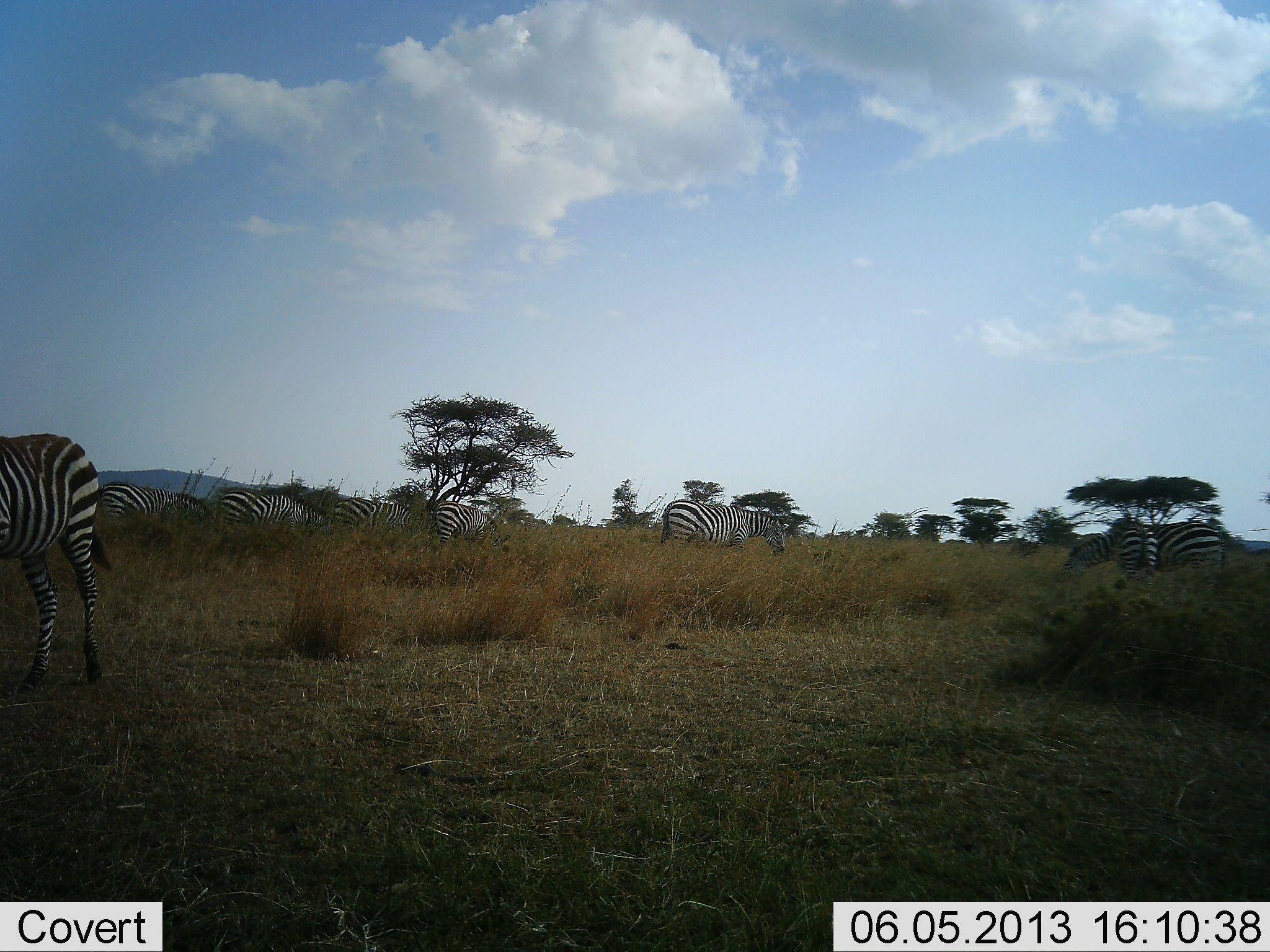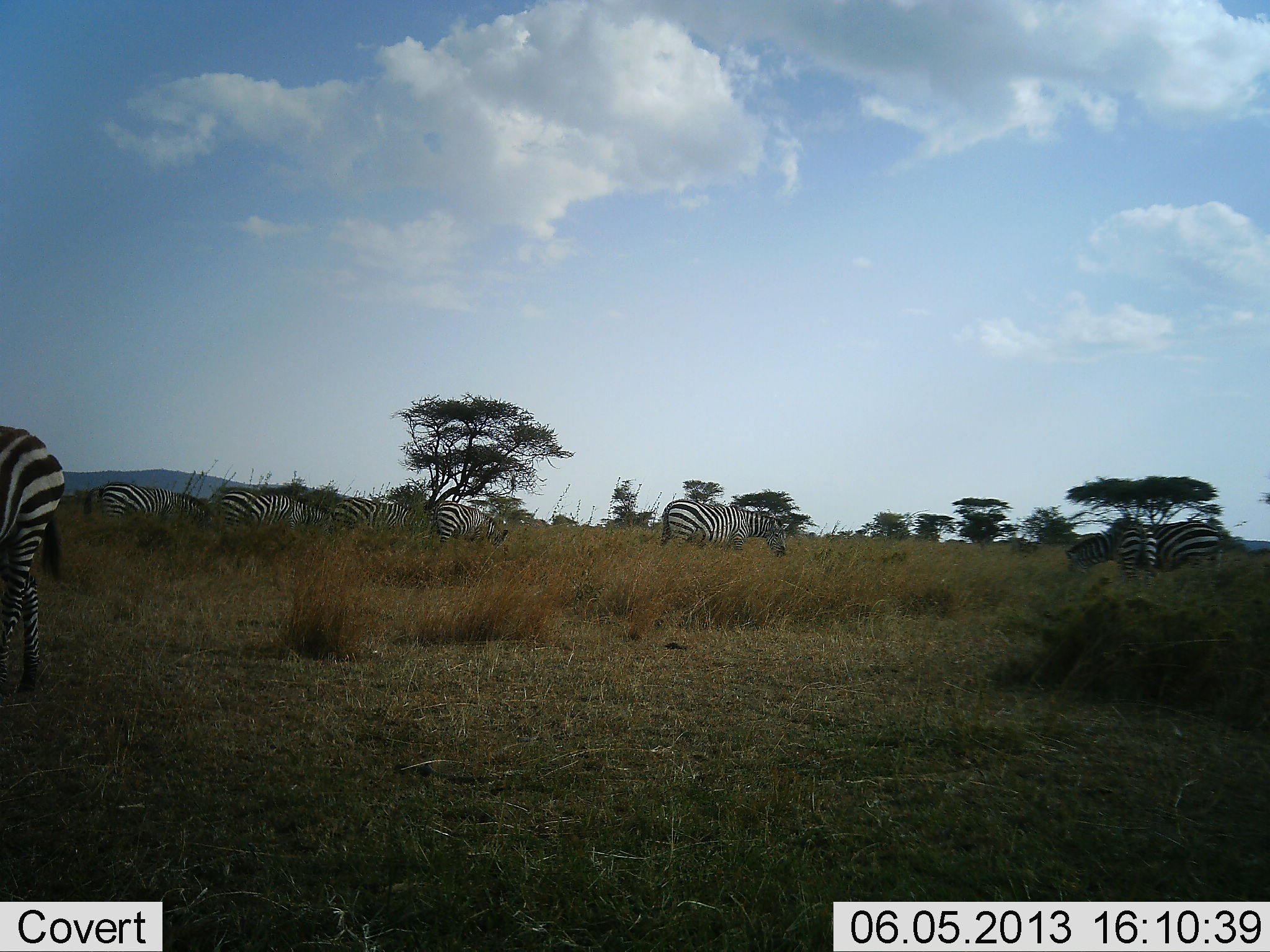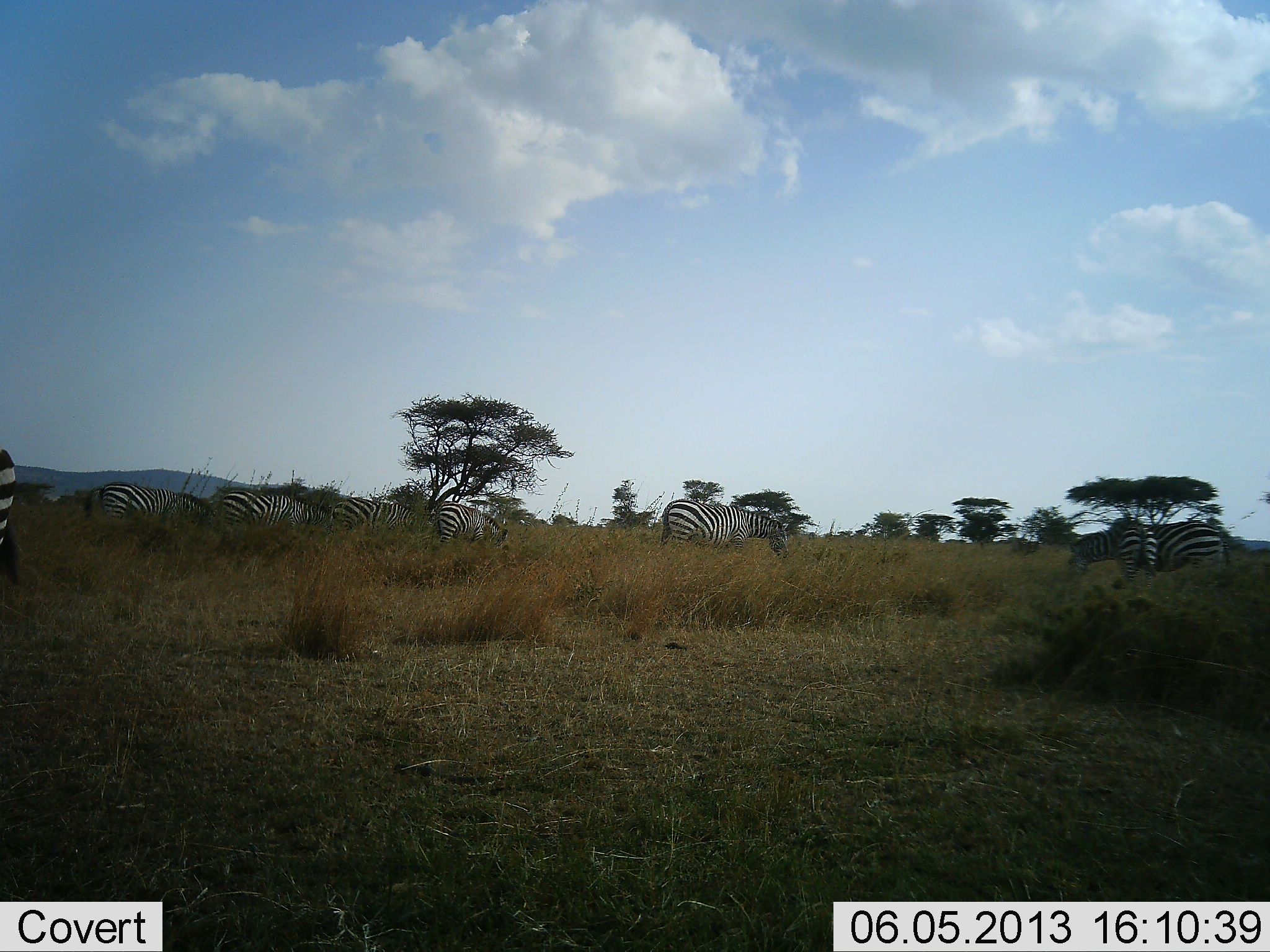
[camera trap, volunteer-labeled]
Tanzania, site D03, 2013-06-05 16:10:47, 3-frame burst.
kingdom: Animalia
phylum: Chordata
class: Mammalia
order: Perissodactyla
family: Equidae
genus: Equus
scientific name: Equus quagga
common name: plains zebra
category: zebra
Zebra (plains zebra) (Equus quagga), count 8. Behavior (volunteer vote fractions): standing 69%, resting 6%, moving 47%, interacting 6%. Young present (vote fraction): 3%. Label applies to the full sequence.